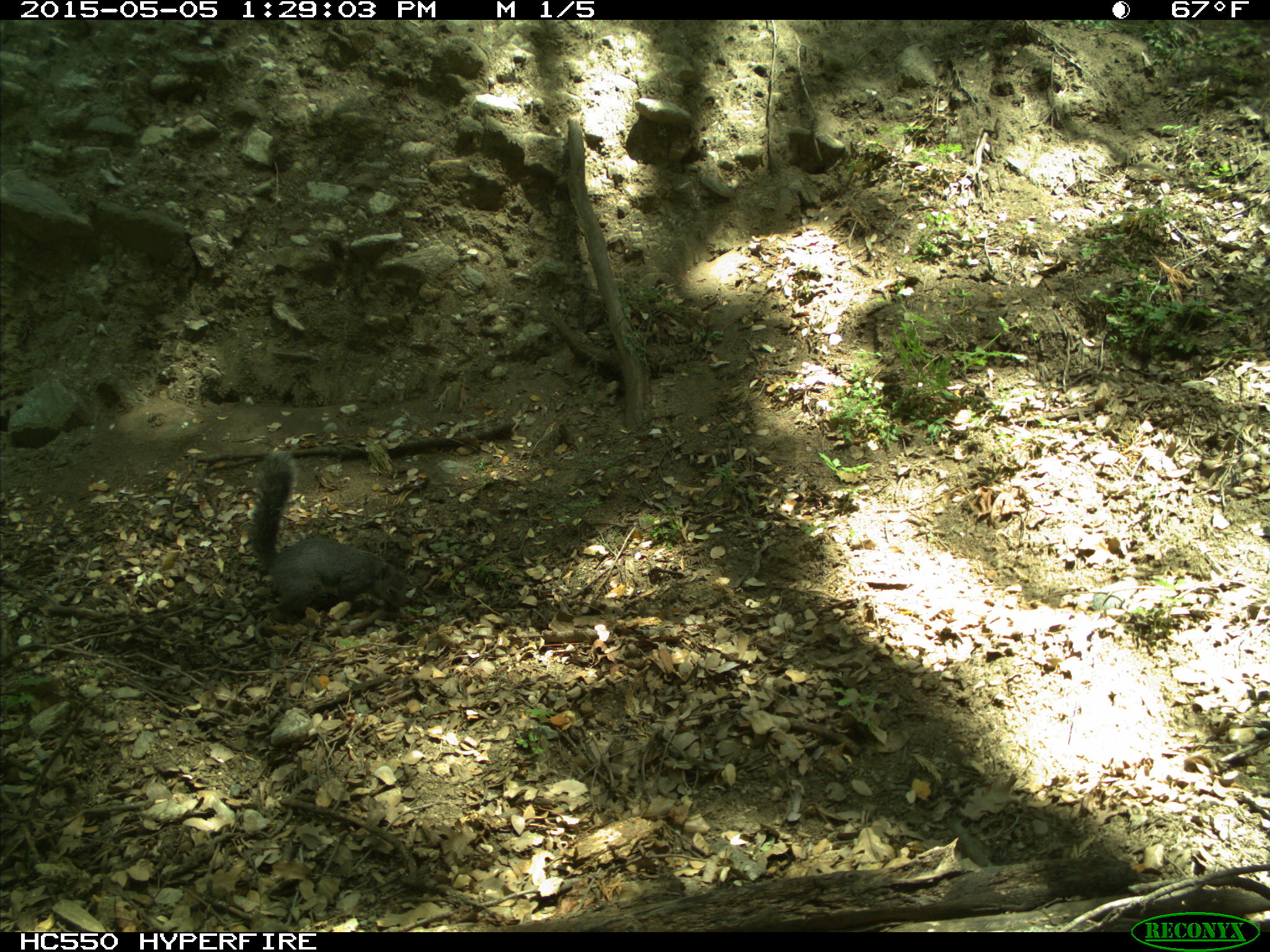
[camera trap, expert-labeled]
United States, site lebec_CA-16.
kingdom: Animalia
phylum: Chordata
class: Mammalia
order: Rodentia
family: Sciuridae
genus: Sciurus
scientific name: Sciurus carolinensis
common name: eastern gray squirrel